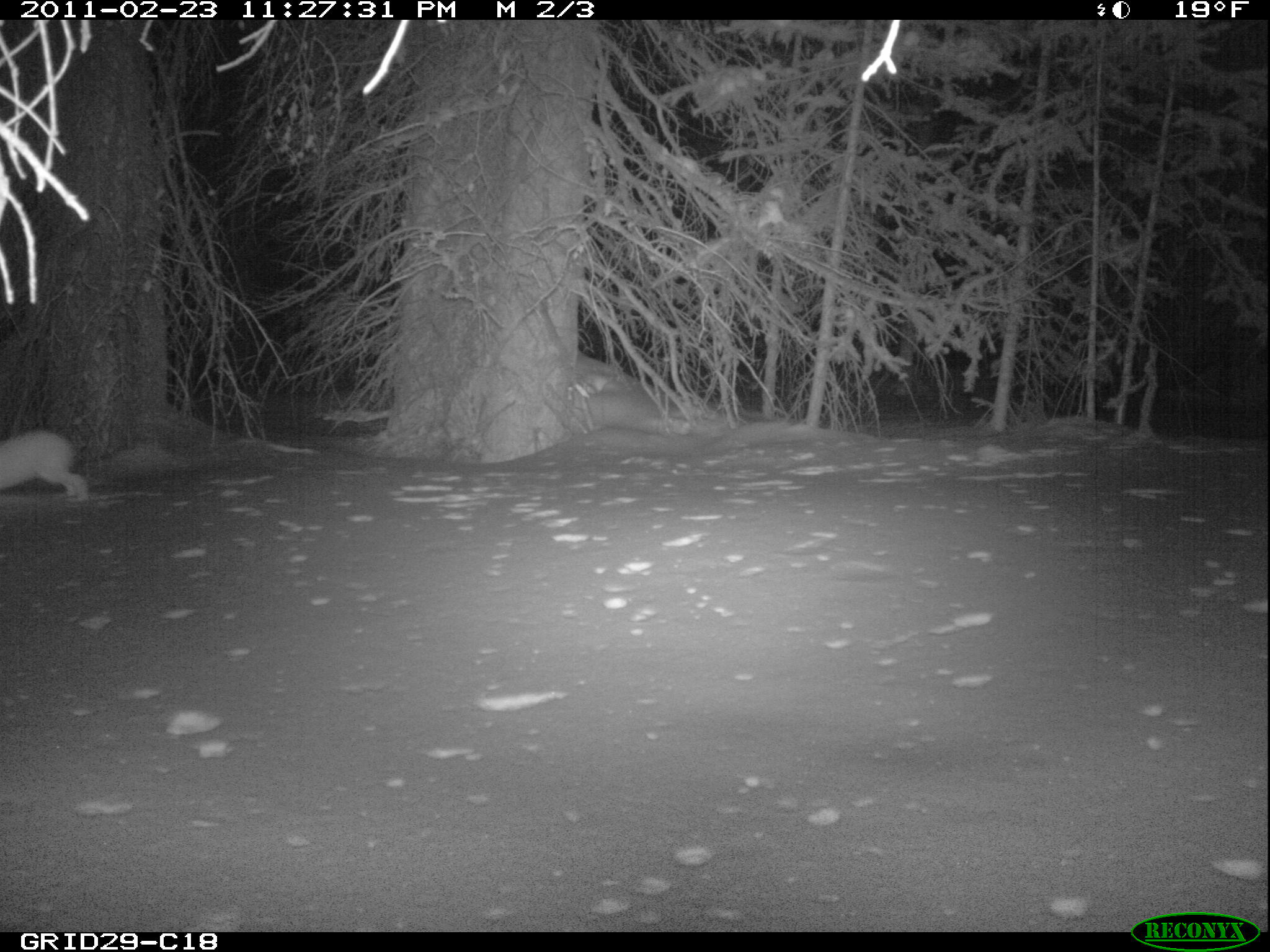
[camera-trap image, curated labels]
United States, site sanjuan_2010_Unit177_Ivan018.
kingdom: Animalia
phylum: Chordata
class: Mammalia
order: Lagomorpha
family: Leporidae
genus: Lepus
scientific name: Lepus americanus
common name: snowshoe hare